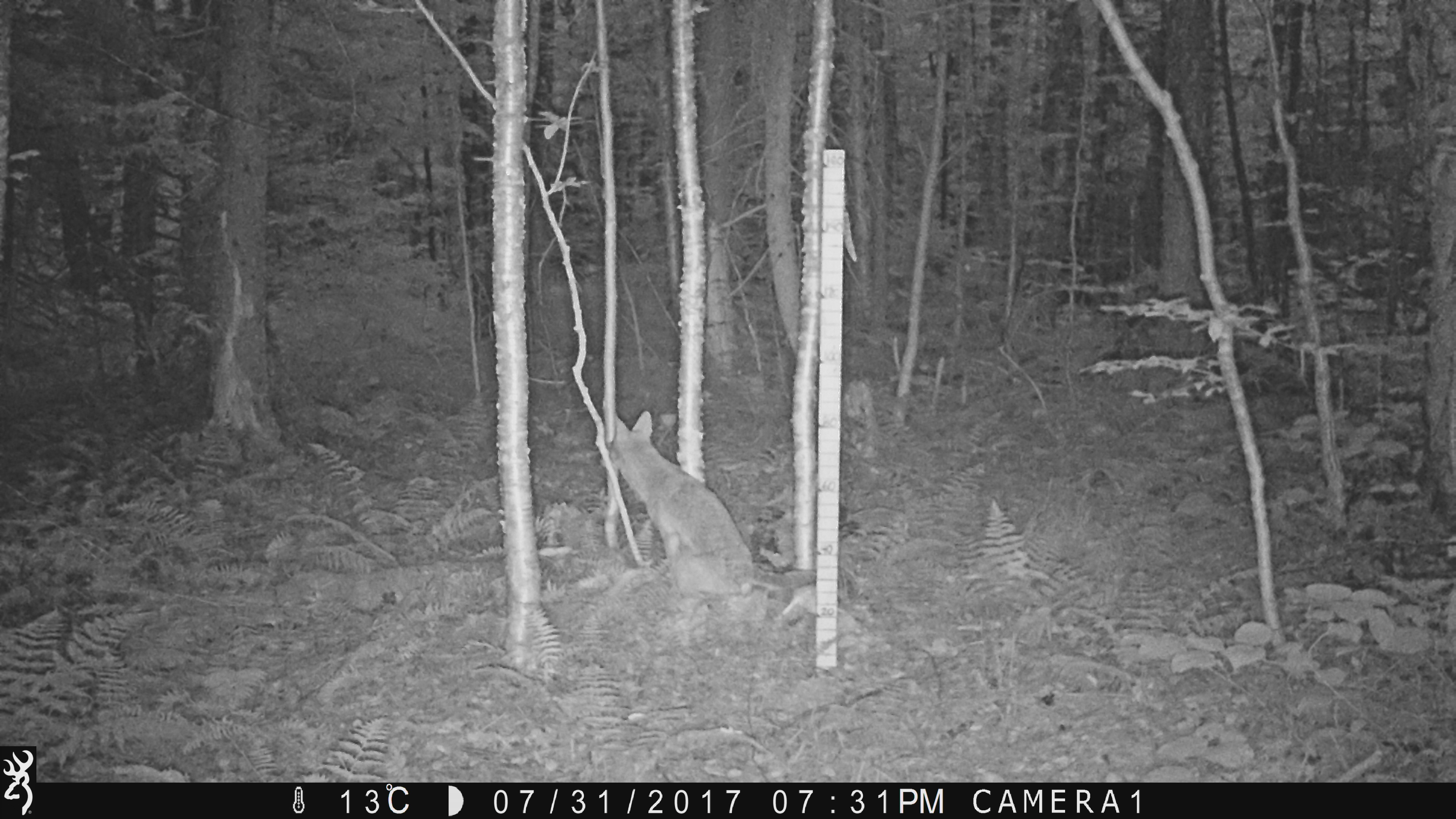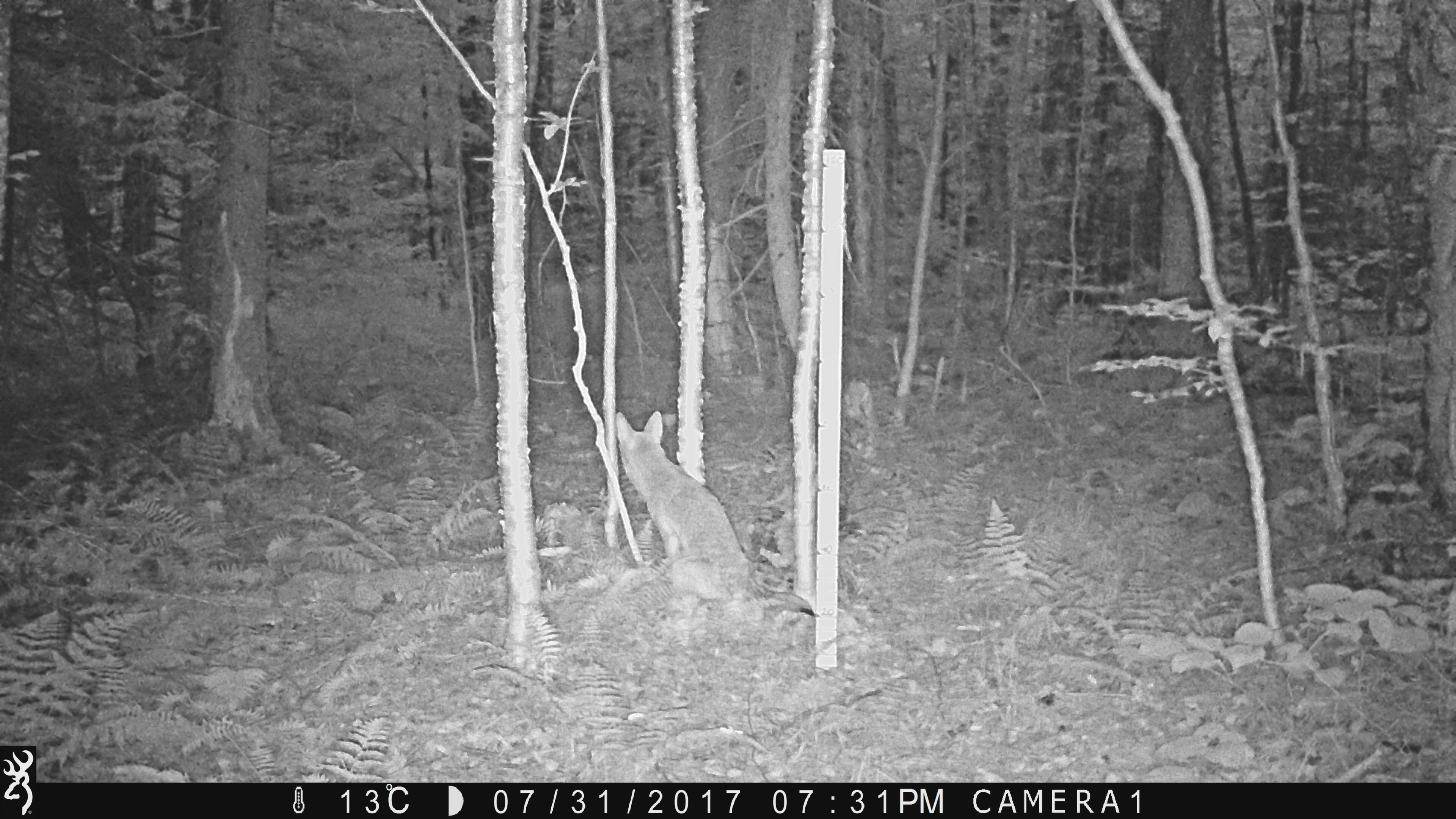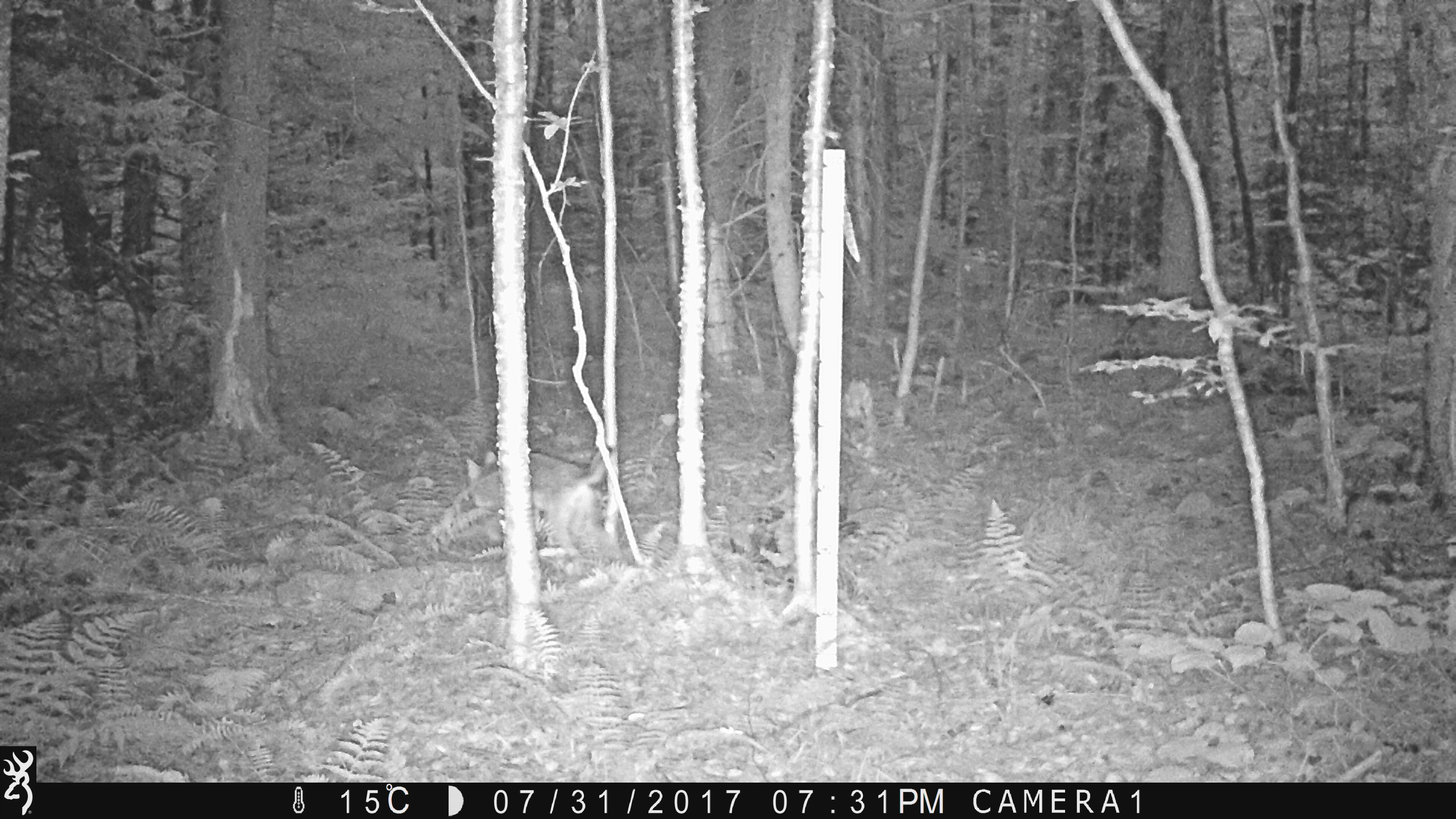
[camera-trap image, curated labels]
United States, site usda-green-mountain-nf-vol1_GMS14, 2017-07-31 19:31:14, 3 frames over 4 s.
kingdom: Animalia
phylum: Chordata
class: Mammalia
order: Carnivora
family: Canidae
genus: Canis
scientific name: Canis latrans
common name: coyote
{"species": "coyote (Canis latrans)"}